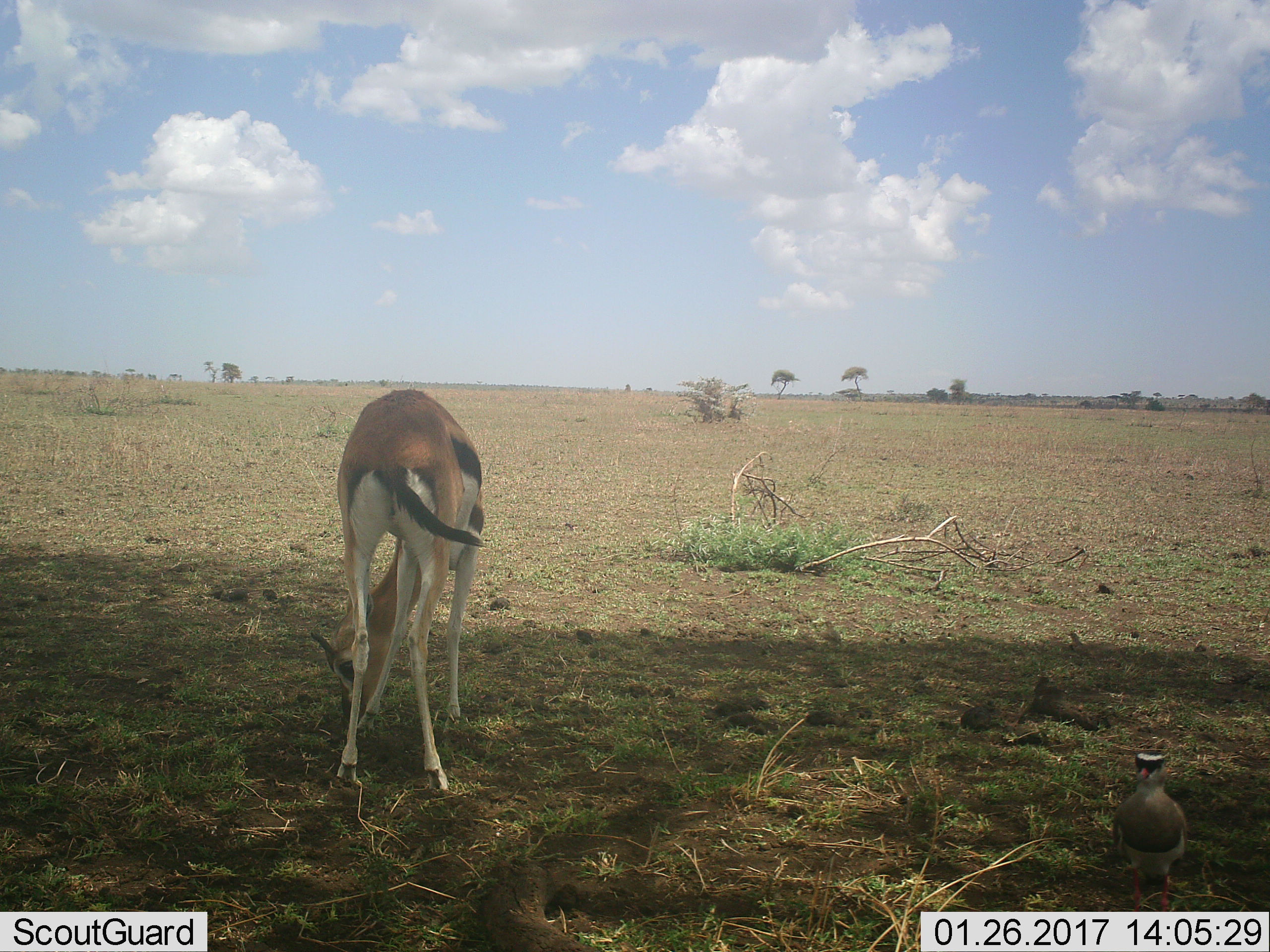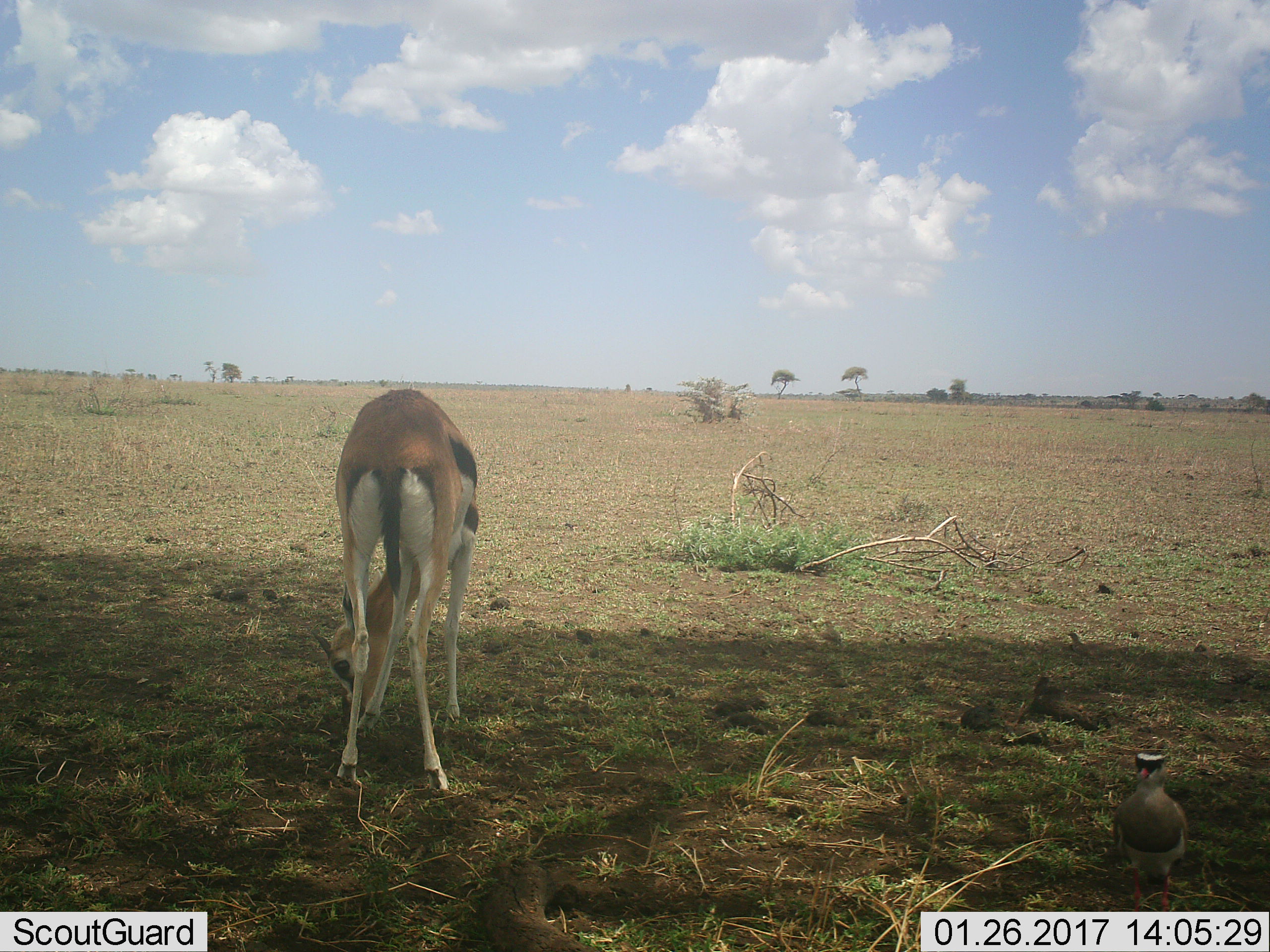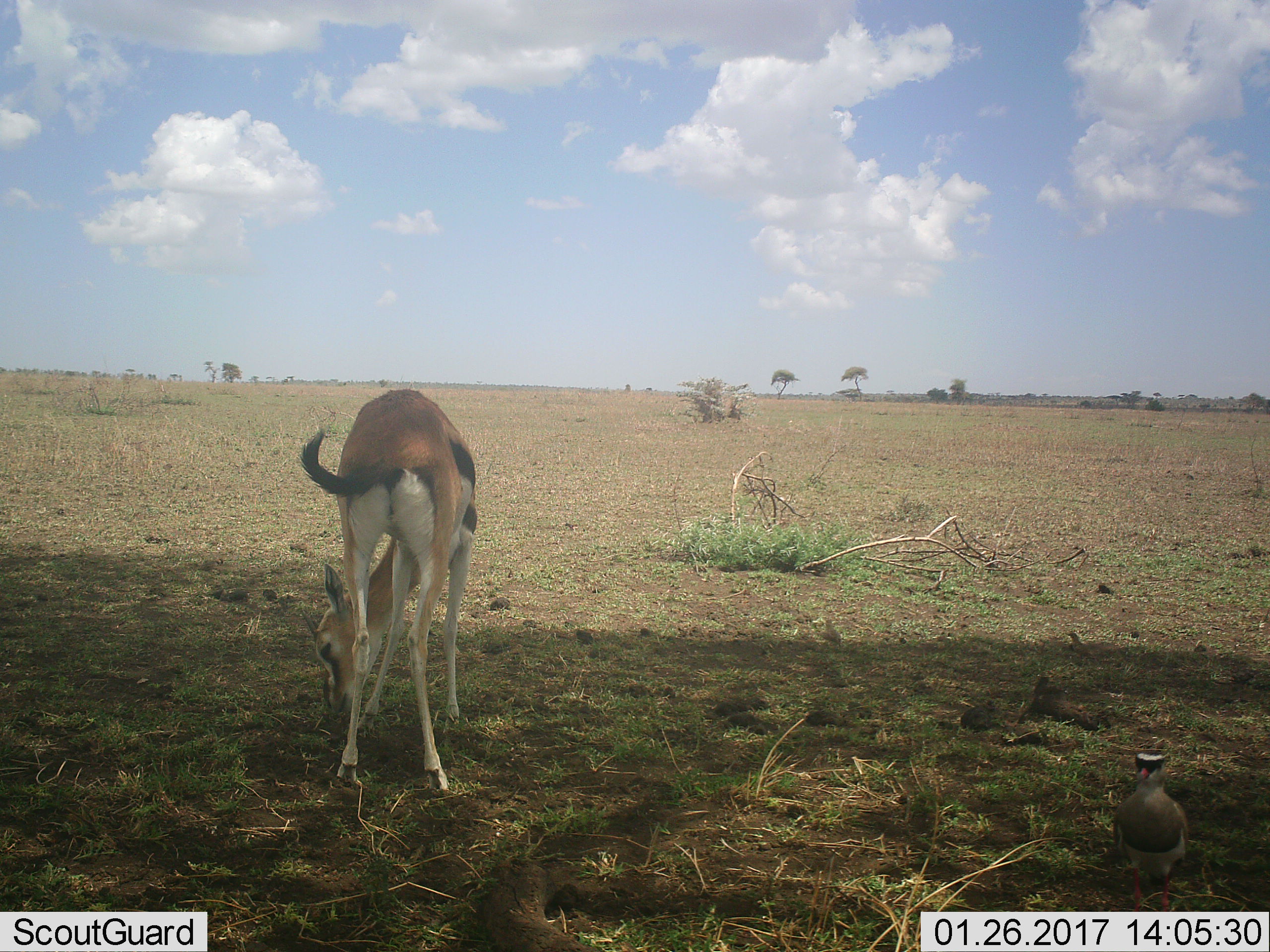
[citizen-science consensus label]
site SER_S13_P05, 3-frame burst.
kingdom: Animalia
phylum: Chordata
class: Aves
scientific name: Aves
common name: bird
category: birdother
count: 2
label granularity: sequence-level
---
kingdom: Animalia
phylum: Chordata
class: Mammalia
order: Artiodactyla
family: Bovidae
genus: Eudorcas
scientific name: Eudorcas thomsonii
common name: thomson's gazelle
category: gazellethomsons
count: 1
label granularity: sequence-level